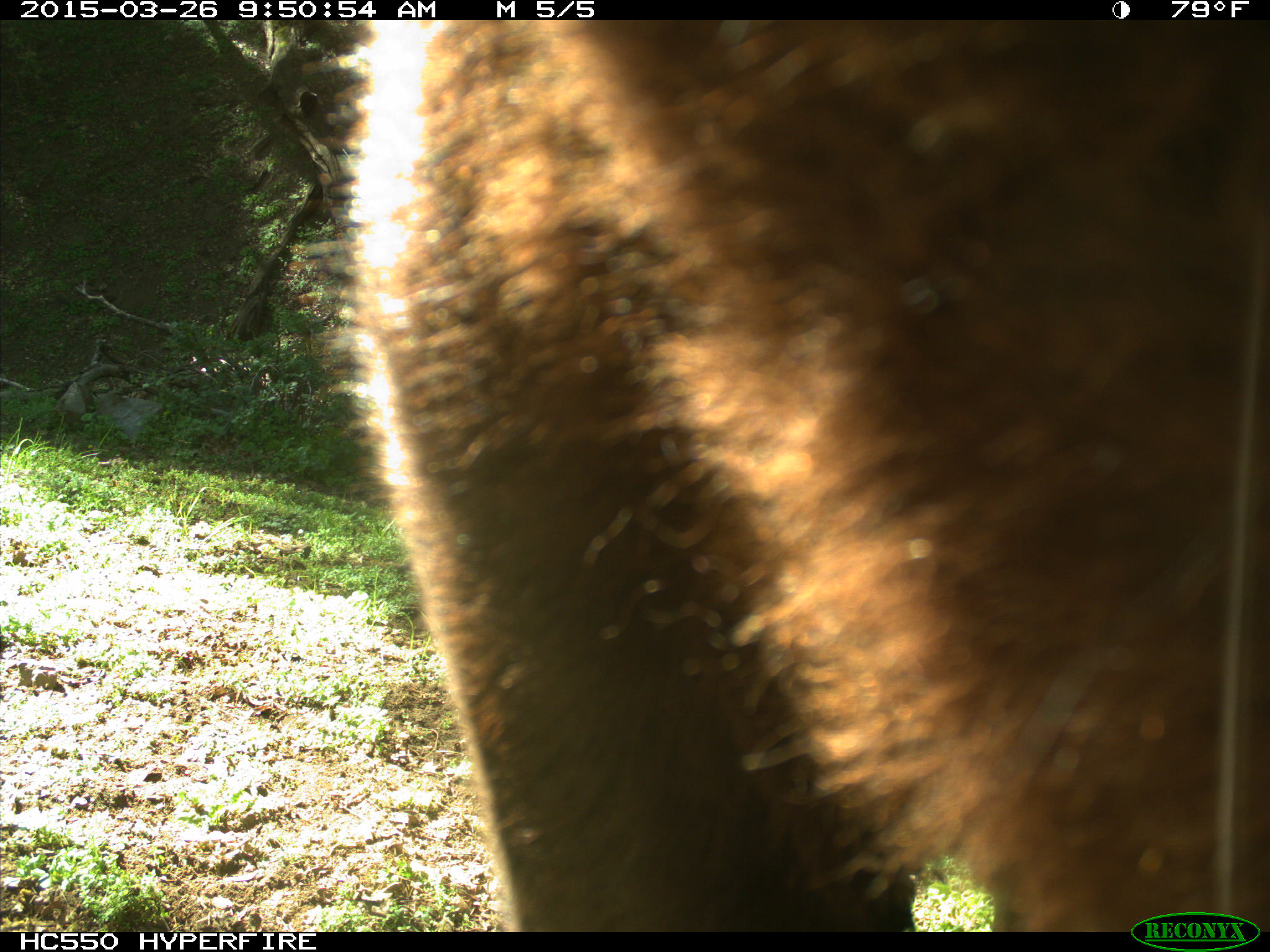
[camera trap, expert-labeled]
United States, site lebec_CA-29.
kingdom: Animalia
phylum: Chordata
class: Mammalia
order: Artiodactyla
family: Bovidae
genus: Bos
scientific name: Bos taurus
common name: domestic cow